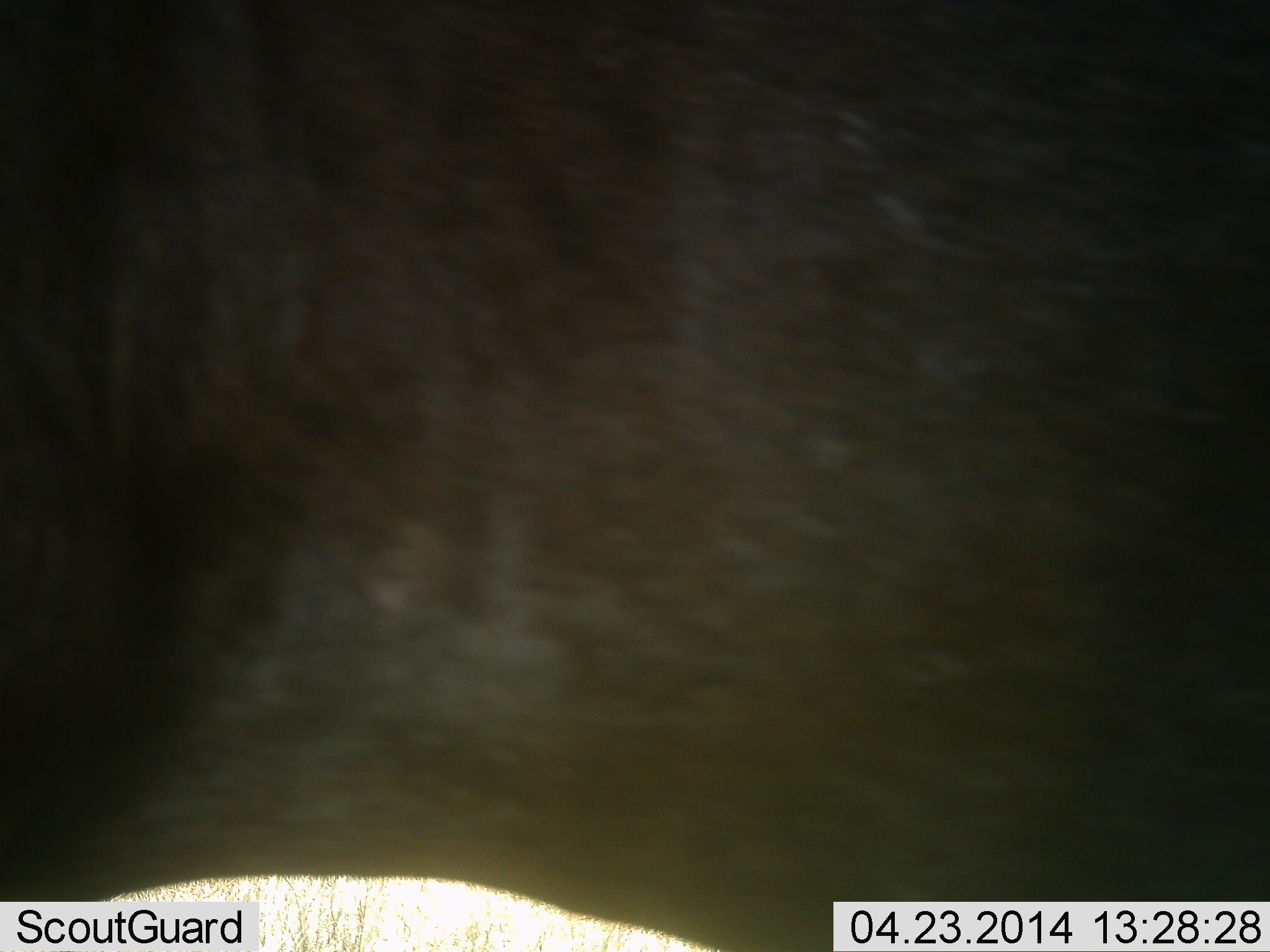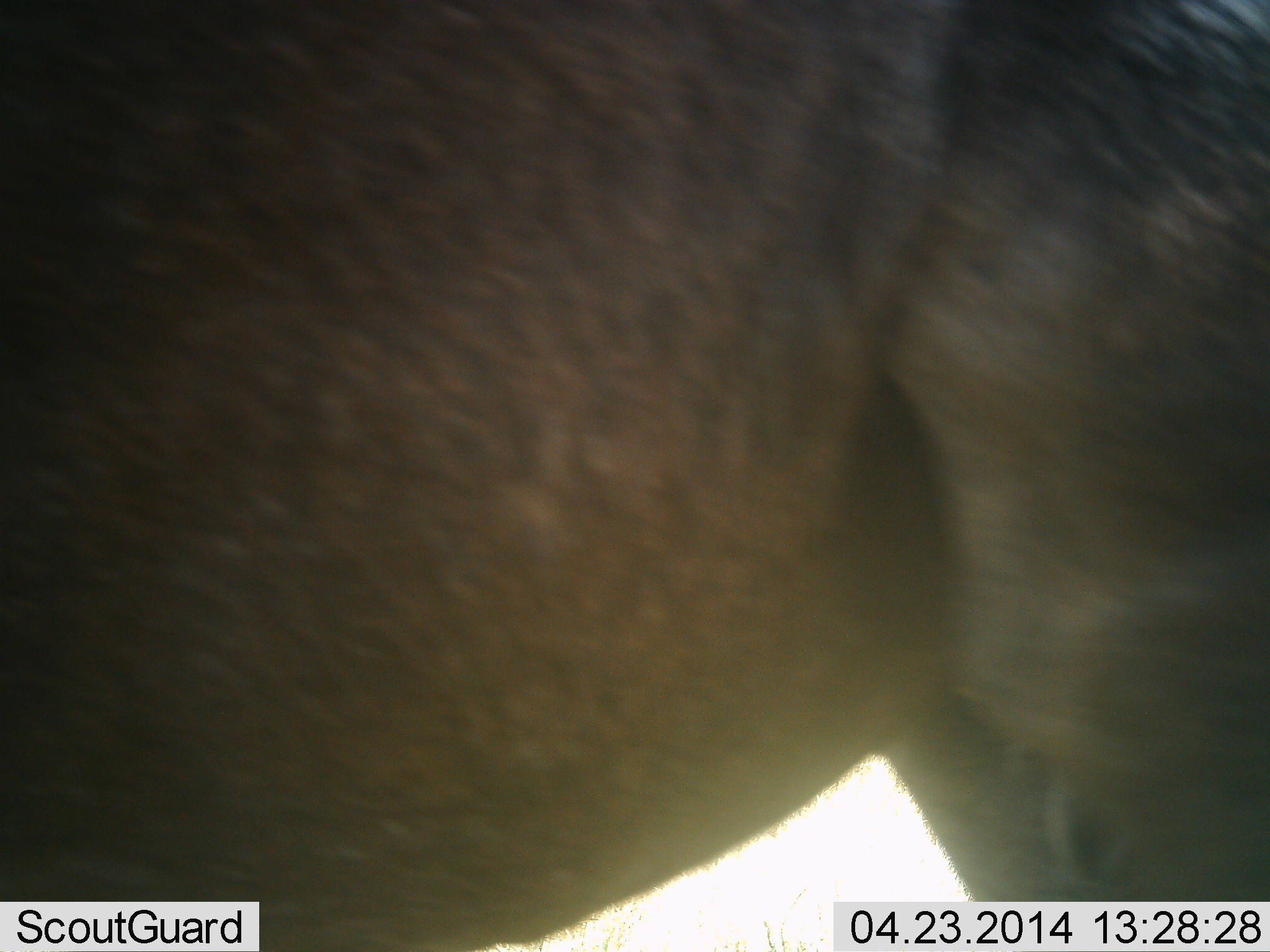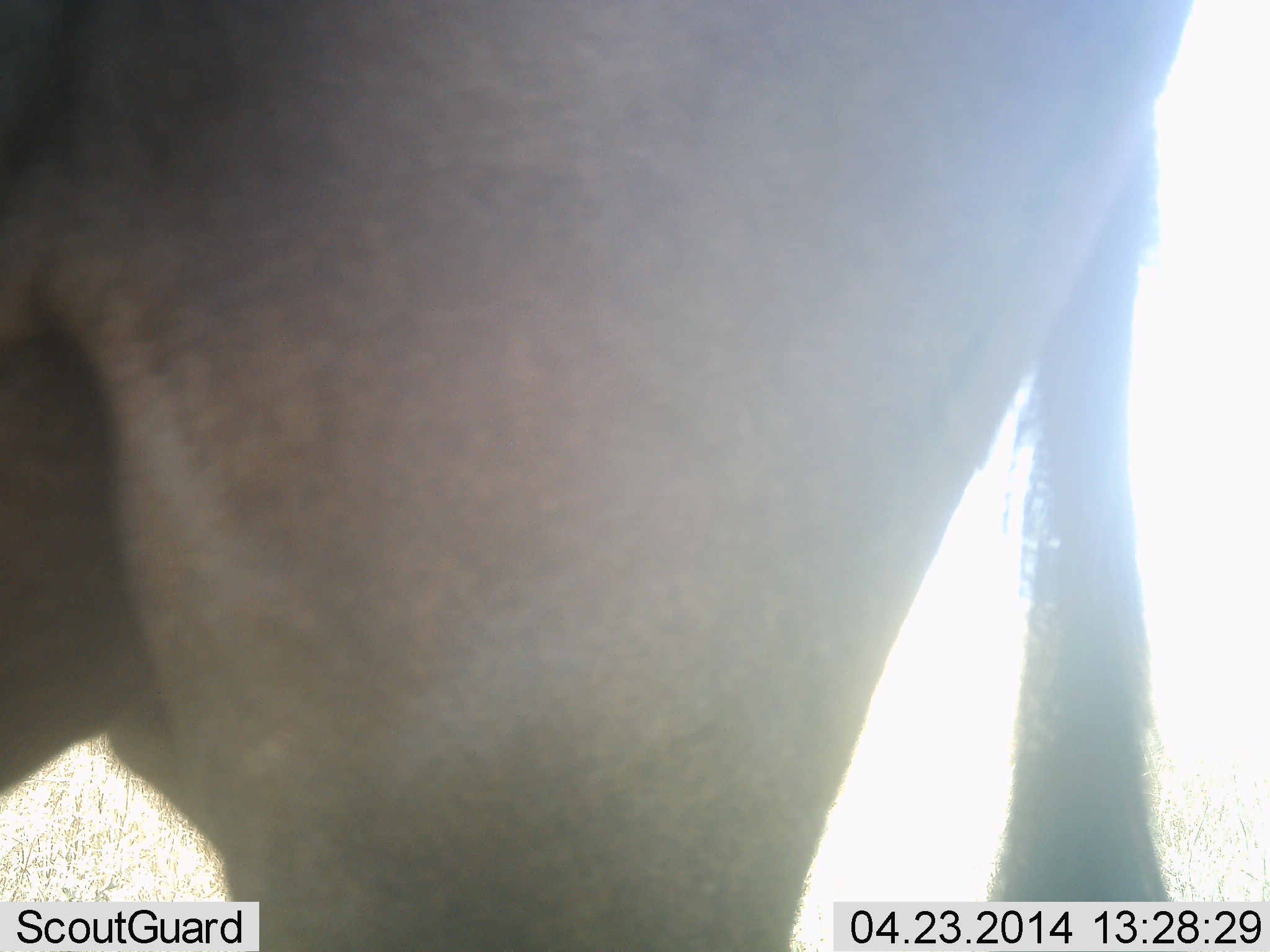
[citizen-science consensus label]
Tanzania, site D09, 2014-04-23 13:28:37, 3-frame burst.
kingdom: Animalia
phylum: Chordata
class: Mammalia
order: Artiodactyla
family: Bovidae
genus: Connochaetes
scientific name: Connochaetes taurinus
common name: blue wildebeest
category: wildebeest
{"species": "wildebeest (blue wildebeest) (Connochaetes taurinus)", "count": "1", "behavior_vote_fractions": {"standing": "60%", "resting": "0%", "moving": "40%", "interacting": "0%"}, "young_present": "0%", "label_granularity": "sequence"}